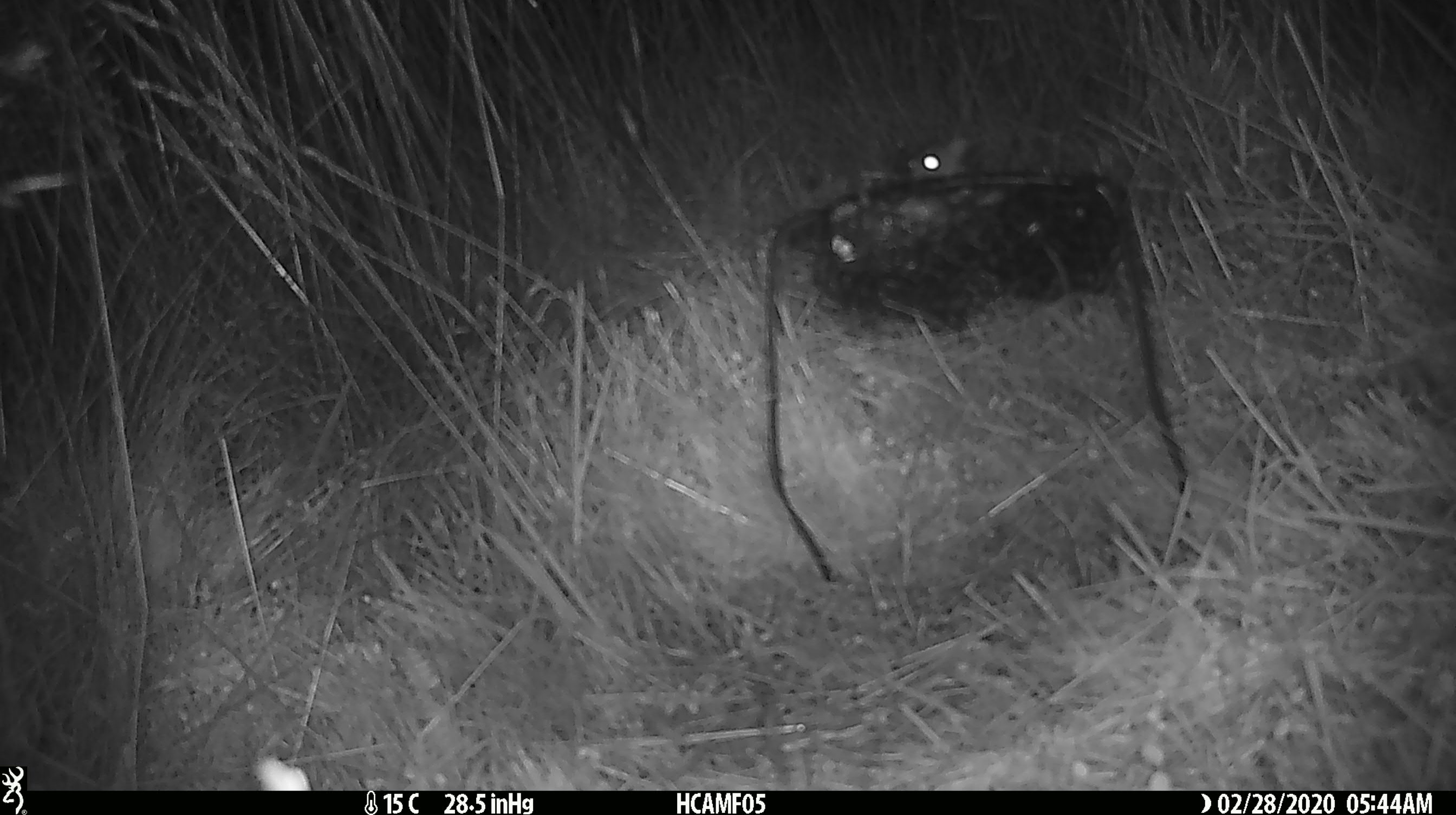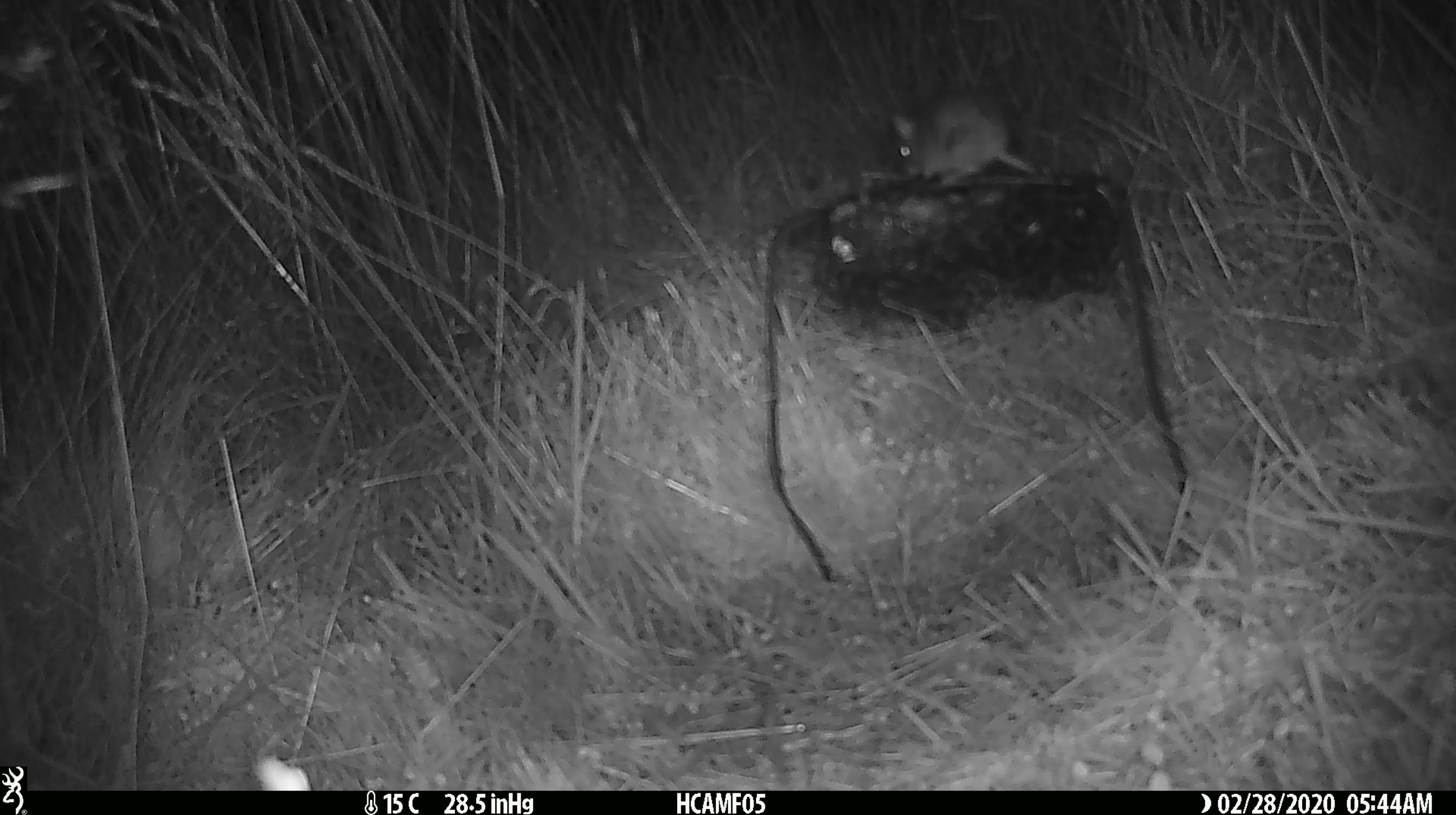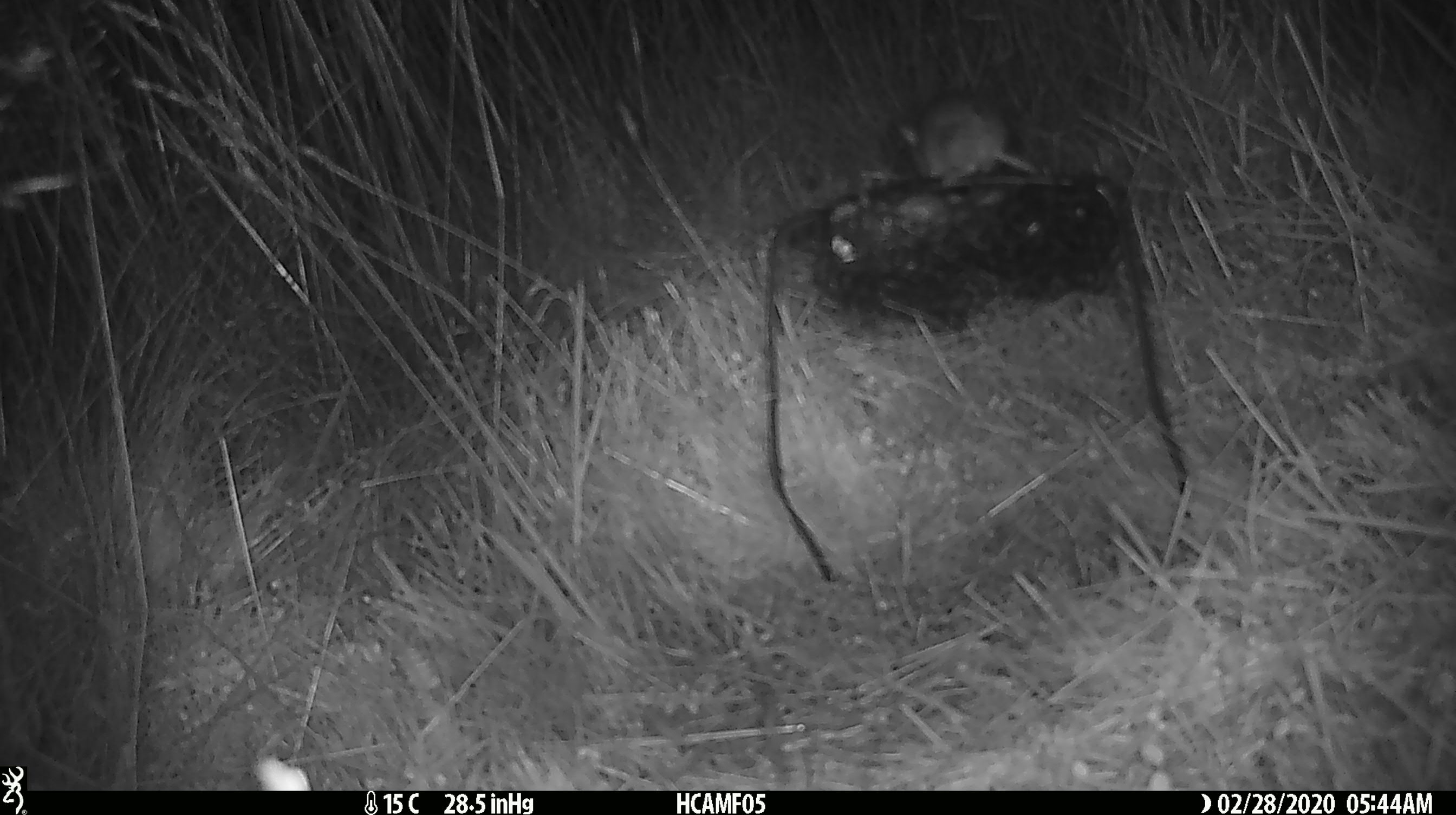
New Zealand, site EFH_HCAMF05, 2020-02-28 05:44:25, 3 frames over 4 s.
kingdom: Animalia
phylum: Chordata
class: Mammalia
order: Rodentia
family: Muridae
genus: Mus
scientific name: Mus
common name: mouse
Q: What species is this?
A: Mouse (Mus).